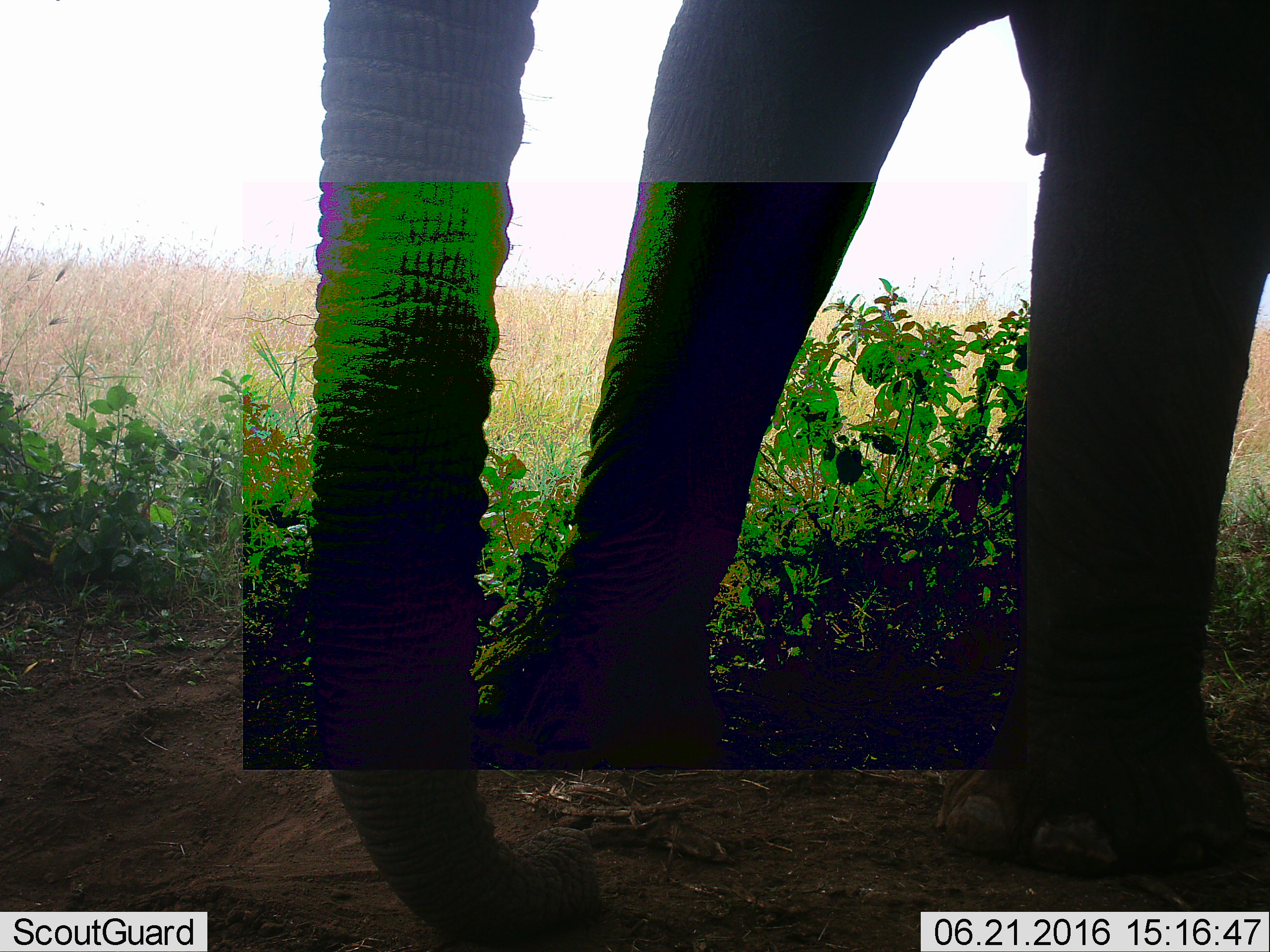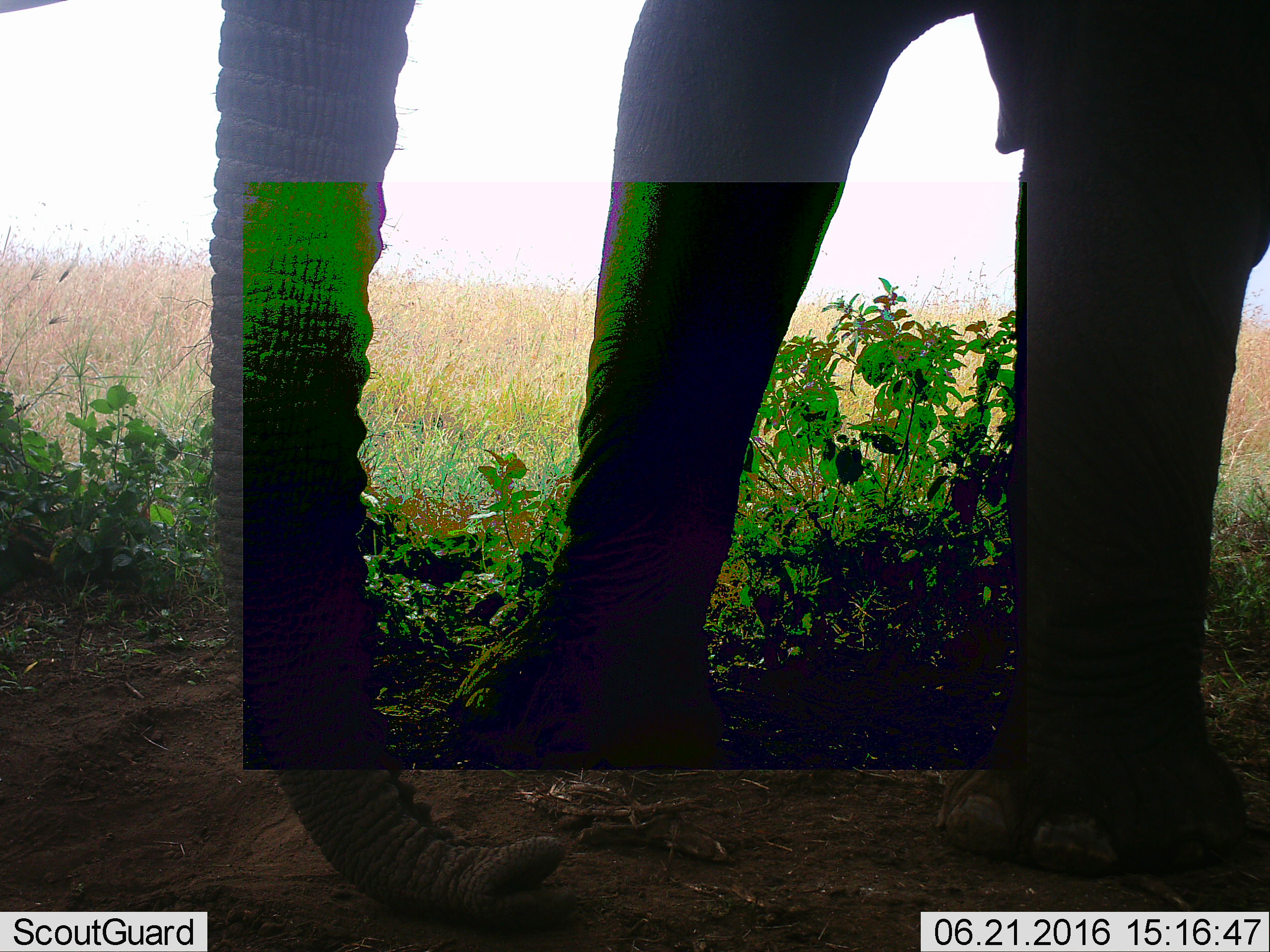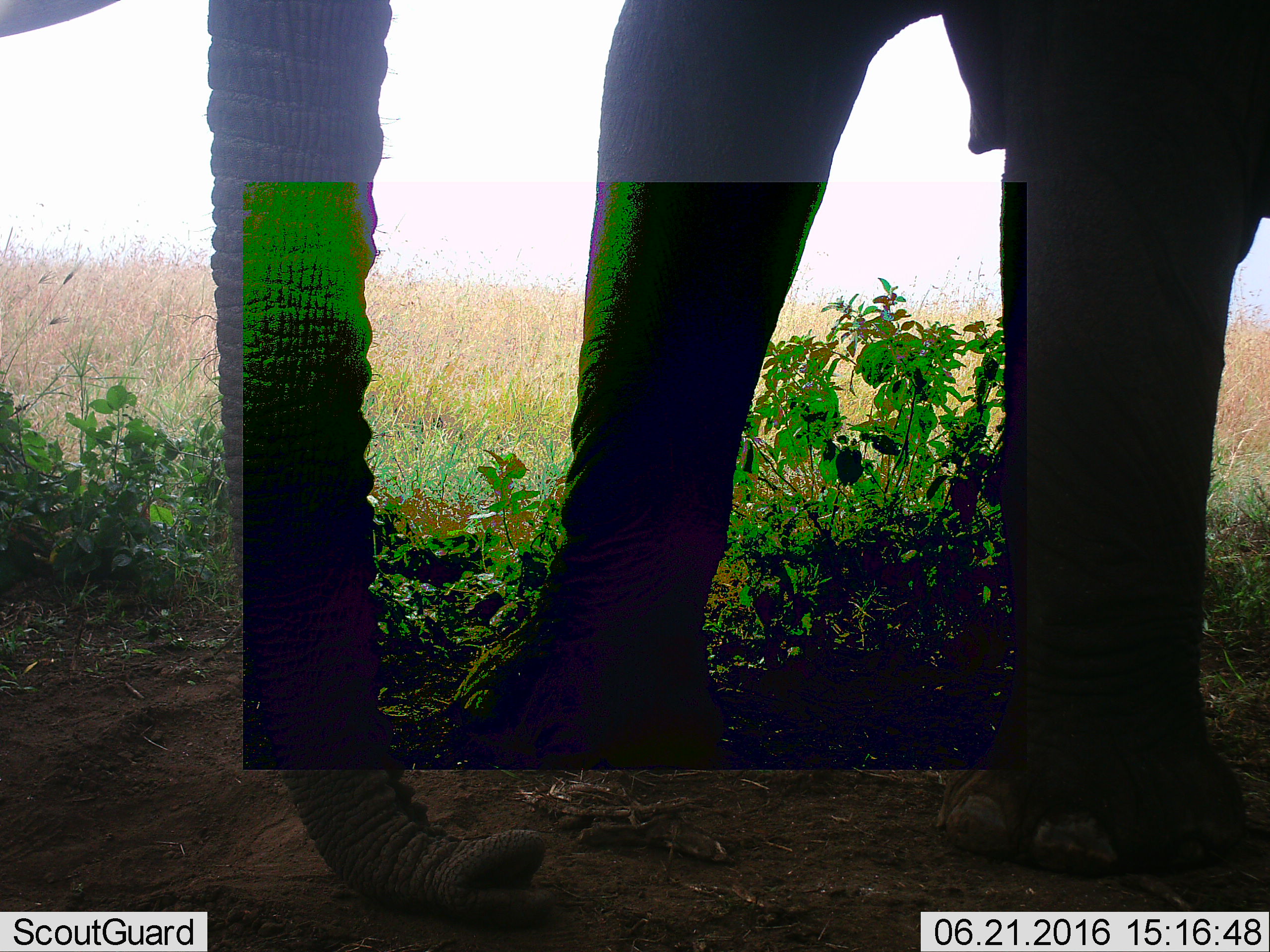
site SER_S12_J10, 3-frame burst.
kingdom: Animalia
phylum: Chordata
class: Mammalia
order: Proboscidea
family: Elephantidae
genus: Loxodonta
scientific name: Loxodonta africana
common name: african bush elephant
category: elephant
Elephant (african bush elephant) (Loxodonta africana), count 1. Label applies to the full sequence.